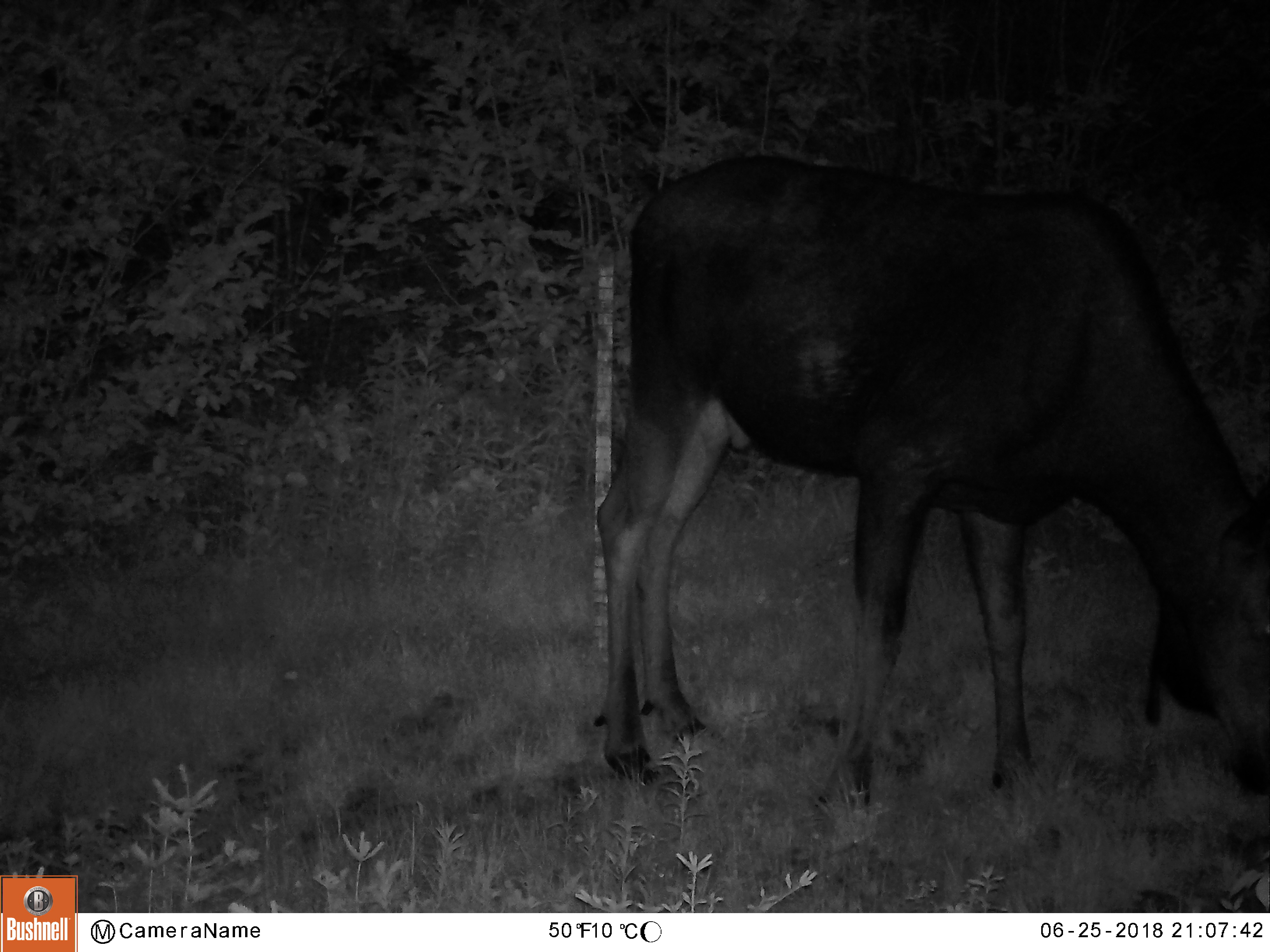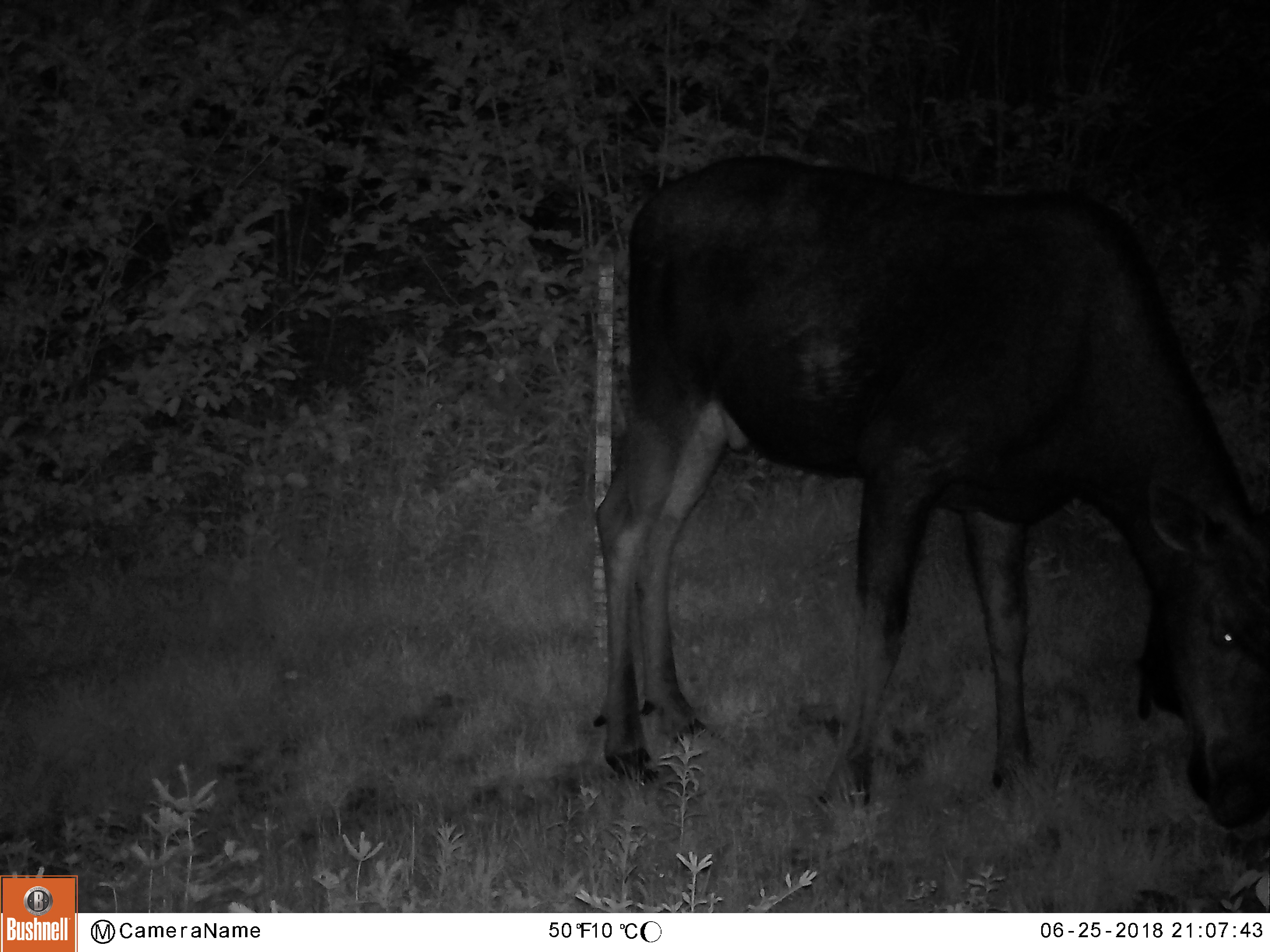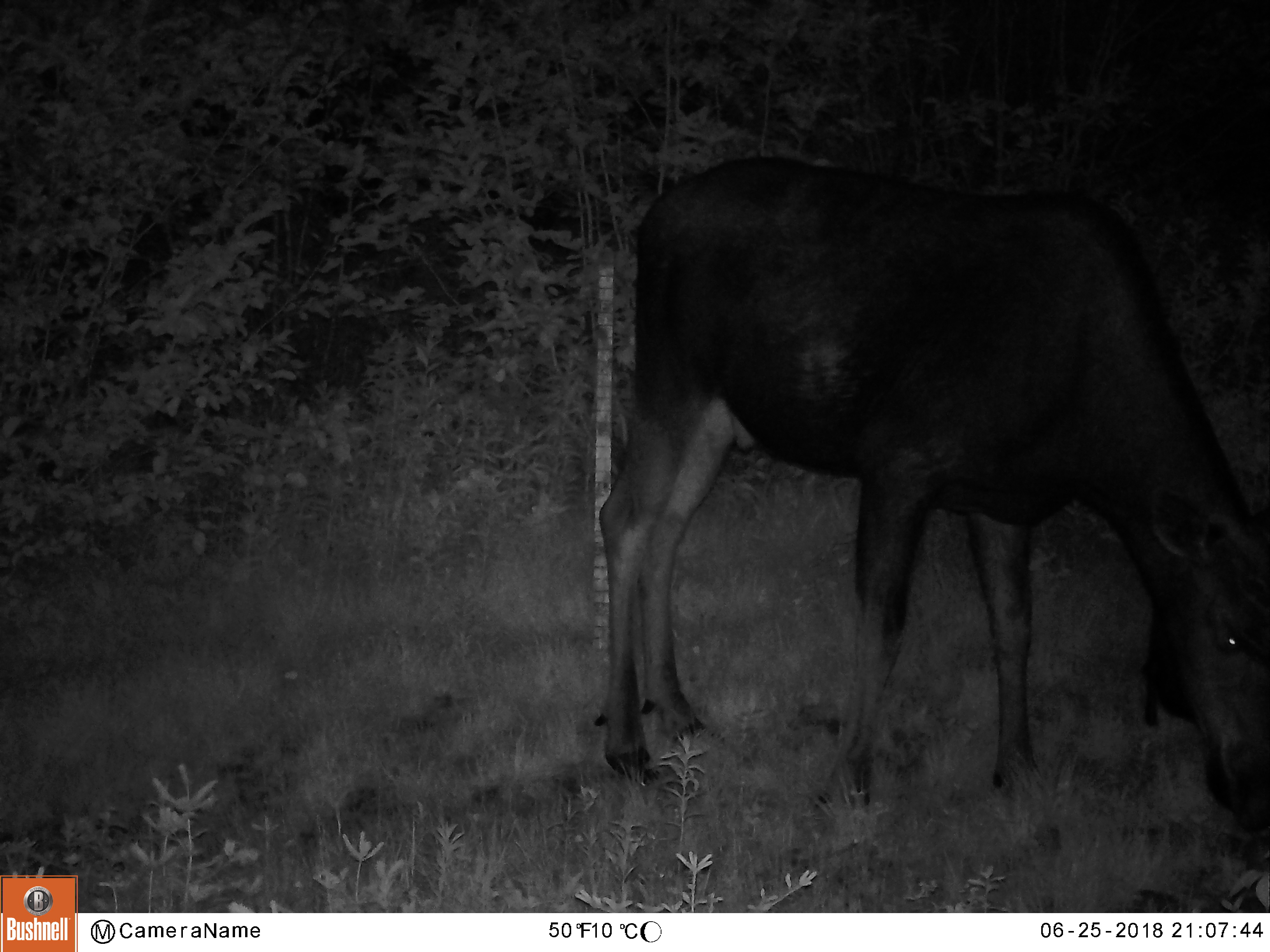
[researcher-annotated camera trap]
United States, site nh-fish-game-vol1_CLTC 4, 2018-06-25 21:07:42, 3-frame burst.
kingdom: Animalia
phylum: Chordata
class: Mammalia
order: Artiodactyla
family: Cervidae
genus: Alces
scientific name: Alces alces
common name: moose